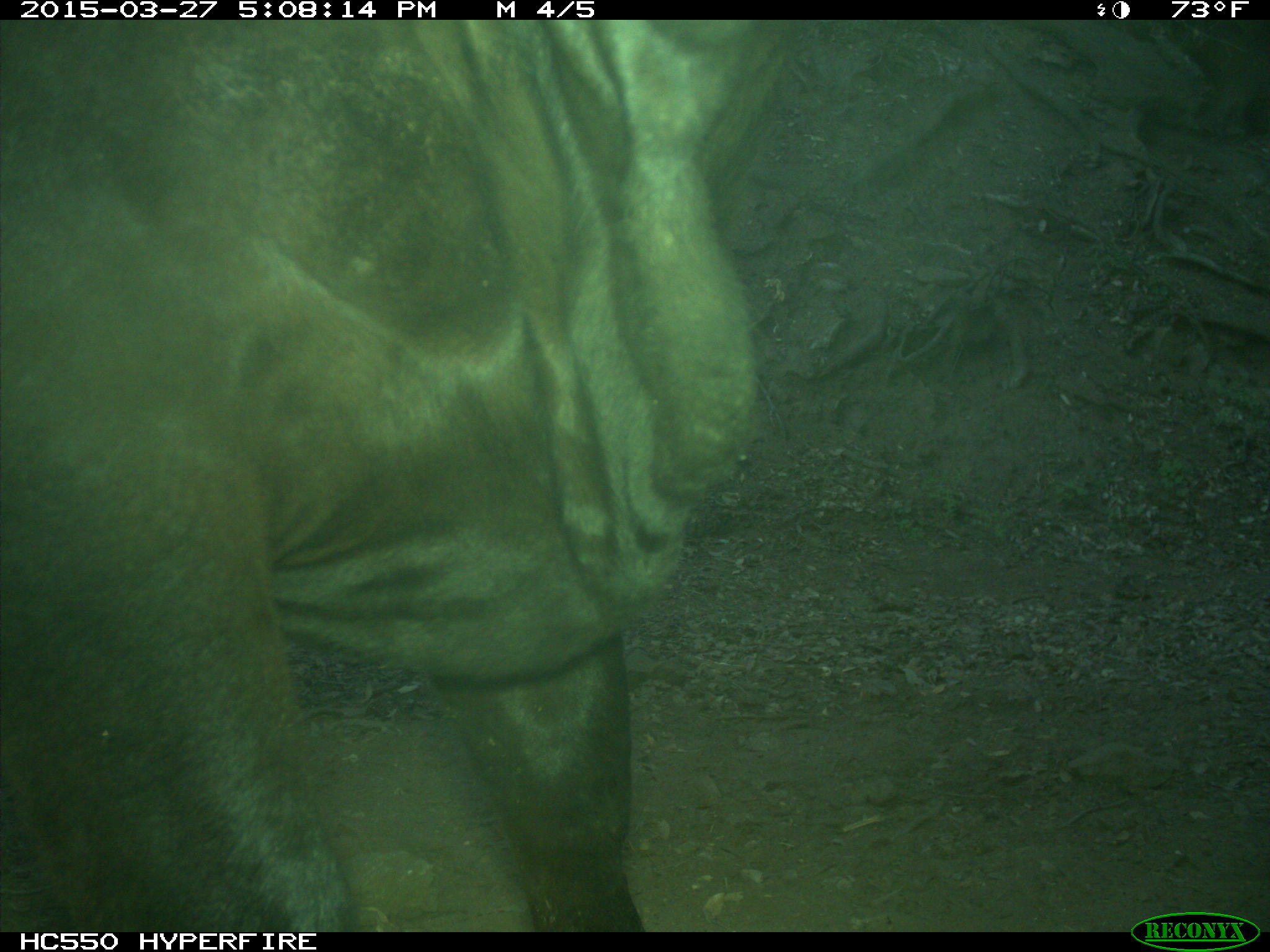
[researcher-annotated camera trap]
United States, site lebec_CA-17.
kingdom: Animalia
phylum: Chordata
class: Mammalia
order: Artiodactyla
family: Bovidae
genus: Bos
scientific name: Bos taurus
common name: domestic cow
Bos taurus (domestic cow).